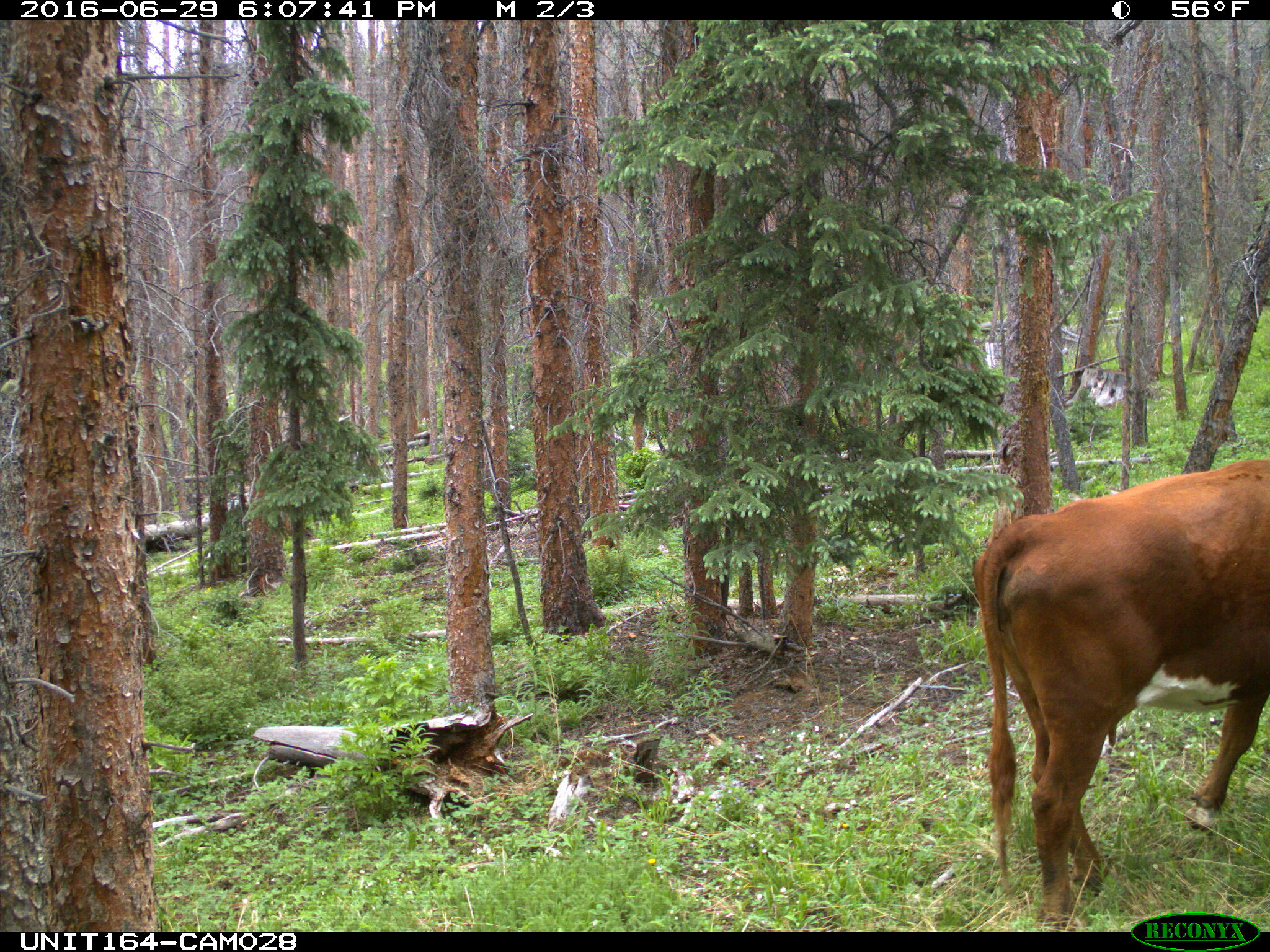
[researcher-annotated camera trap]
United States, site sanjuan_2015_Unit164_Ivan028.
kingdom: Animalia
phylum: Chordata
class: Mammalia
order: Artiodactyla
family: Bovidae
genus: Bos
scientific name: Bos taurus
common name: domestic cow